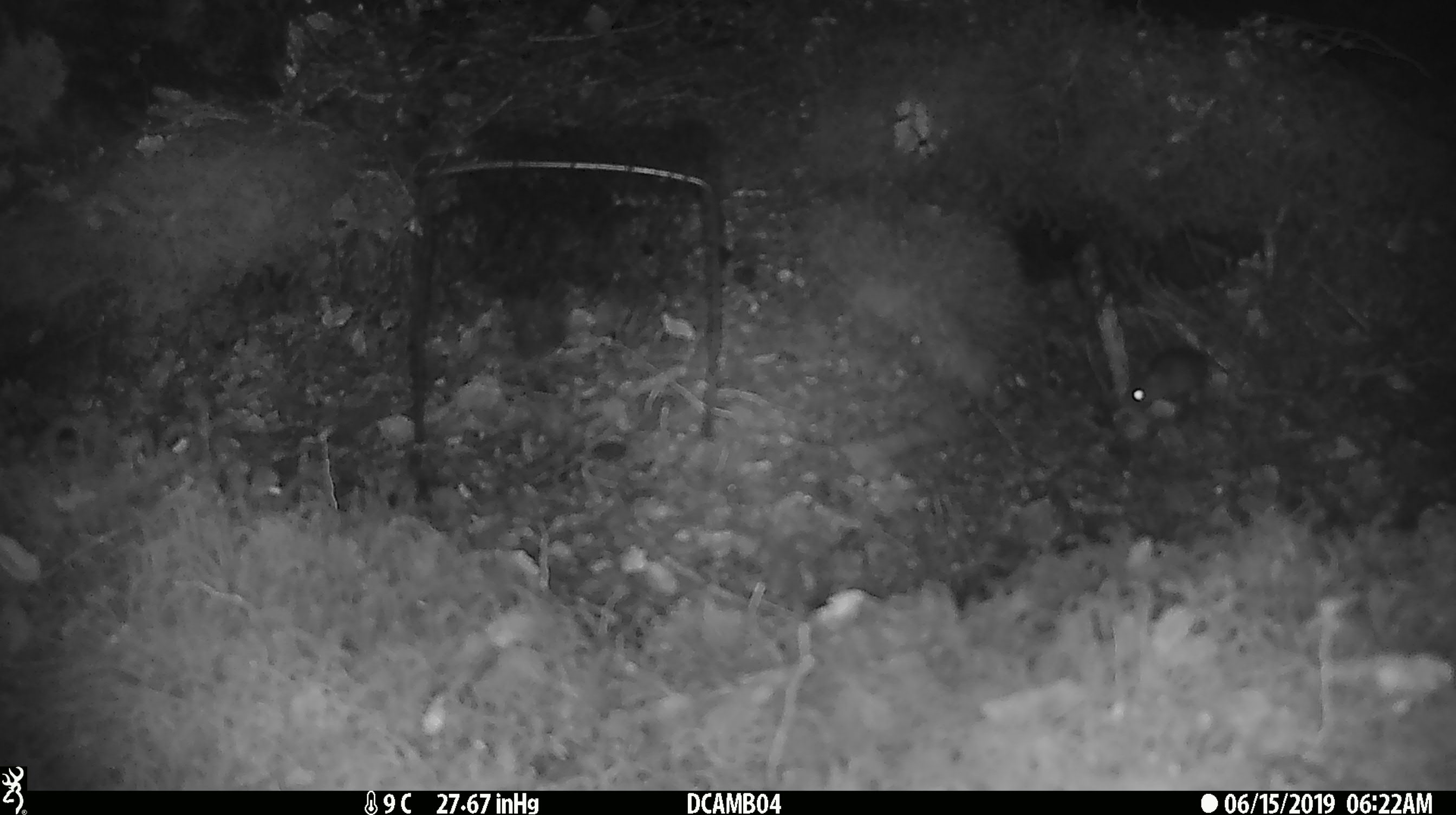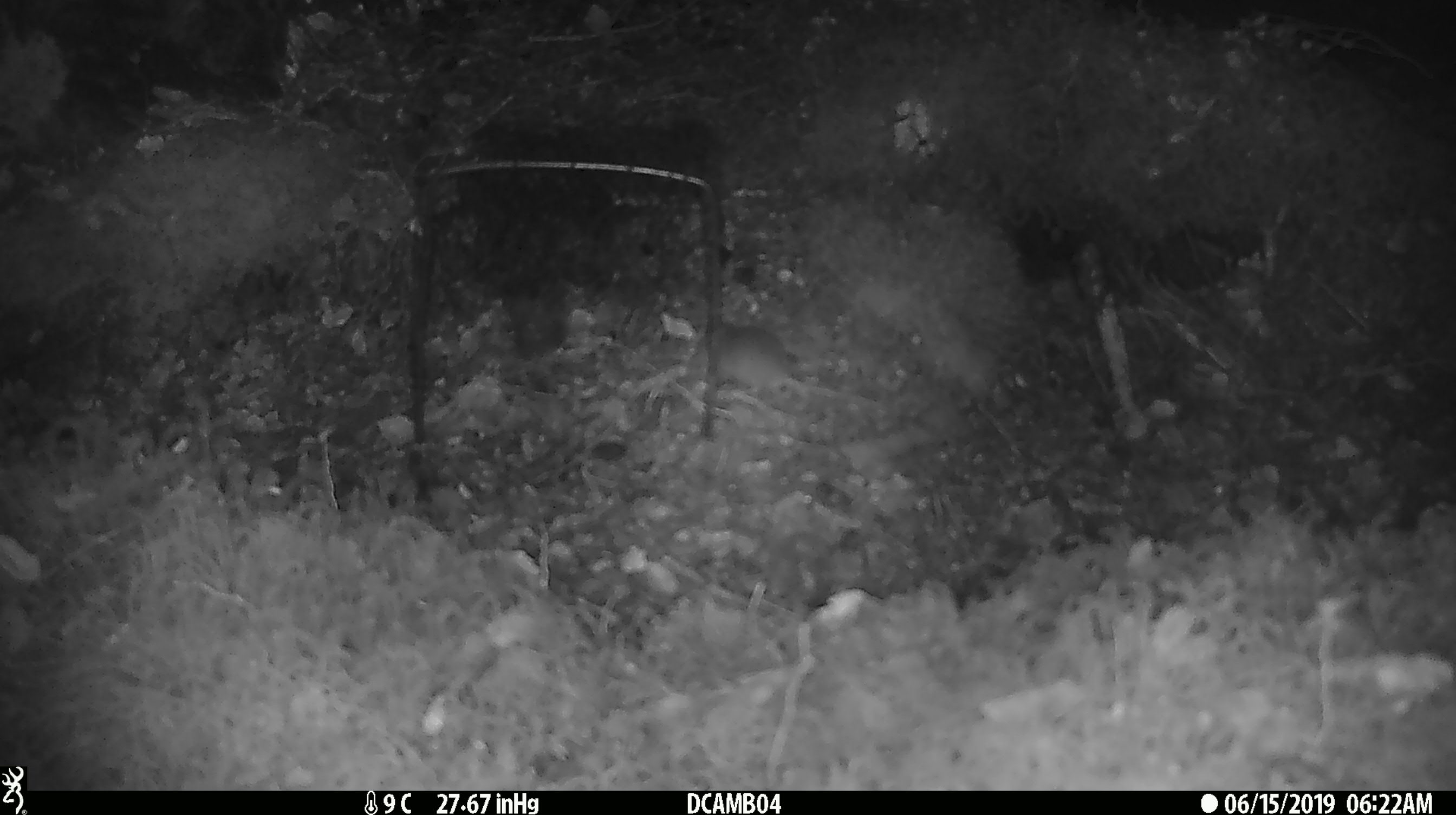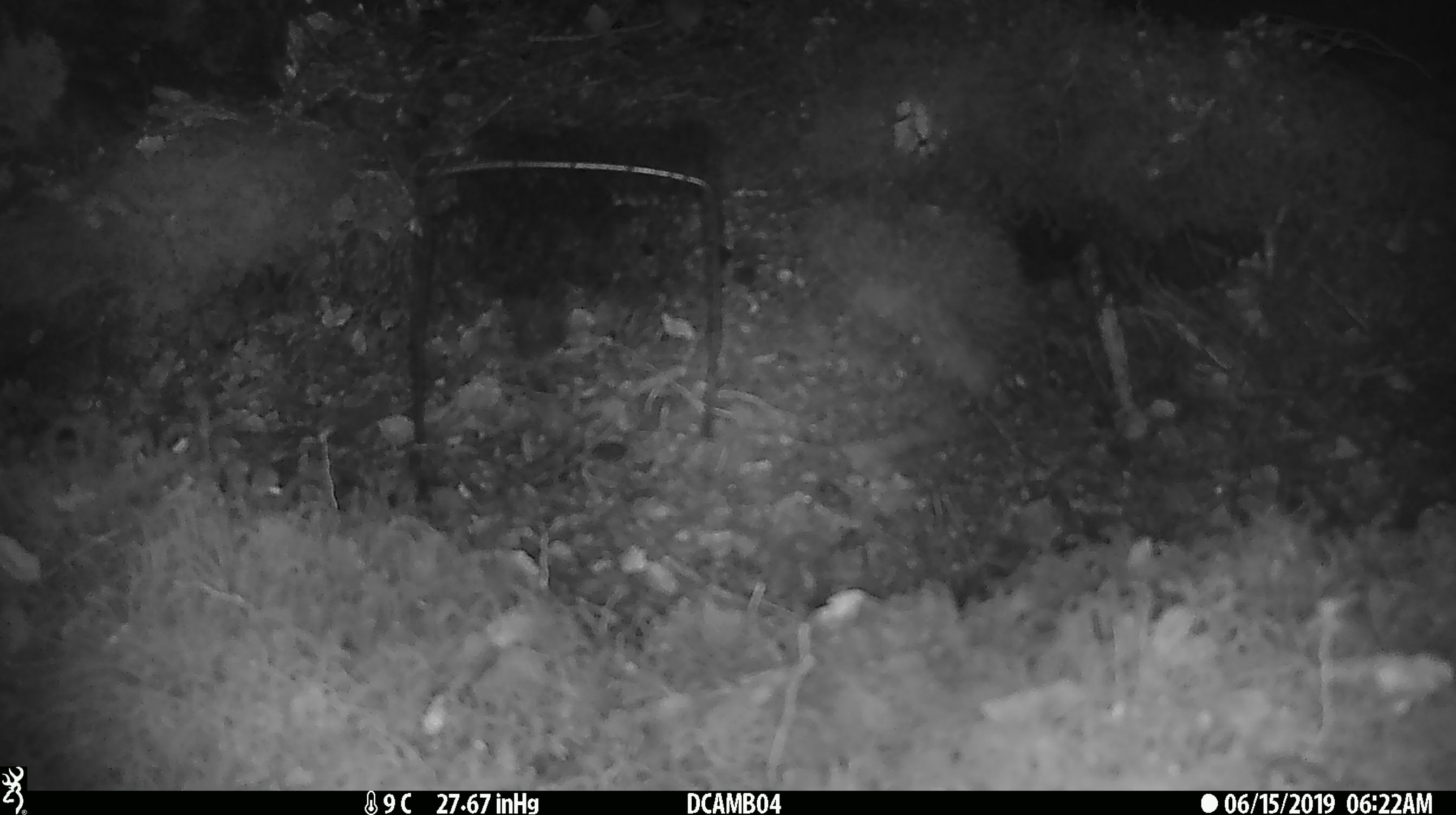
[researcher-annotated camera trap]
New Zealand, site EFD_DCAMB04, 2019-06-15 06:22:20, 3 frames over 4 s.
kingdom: Animalia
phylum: Chordata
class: Mammalia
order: Rodentia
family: Muridae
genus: Mus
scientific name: Mus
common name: mouse